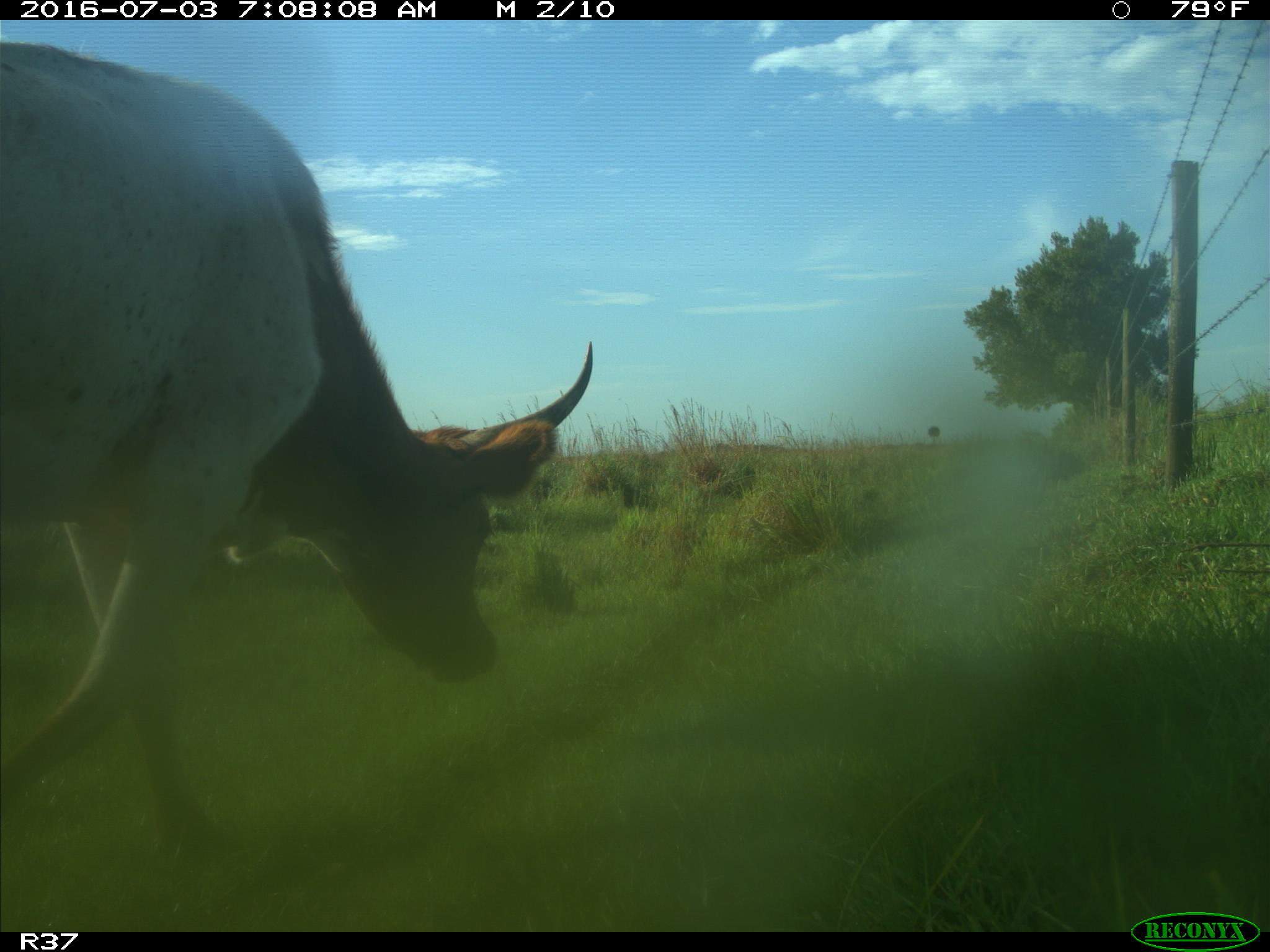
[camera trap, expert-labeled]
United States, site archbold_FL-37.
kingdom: Animalia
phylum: Chordata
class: Mammalia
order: Artiodactyla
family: Bovidae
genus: Bos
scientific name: Bos taurus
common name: domestic cow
Bos taurus (domestic cow).